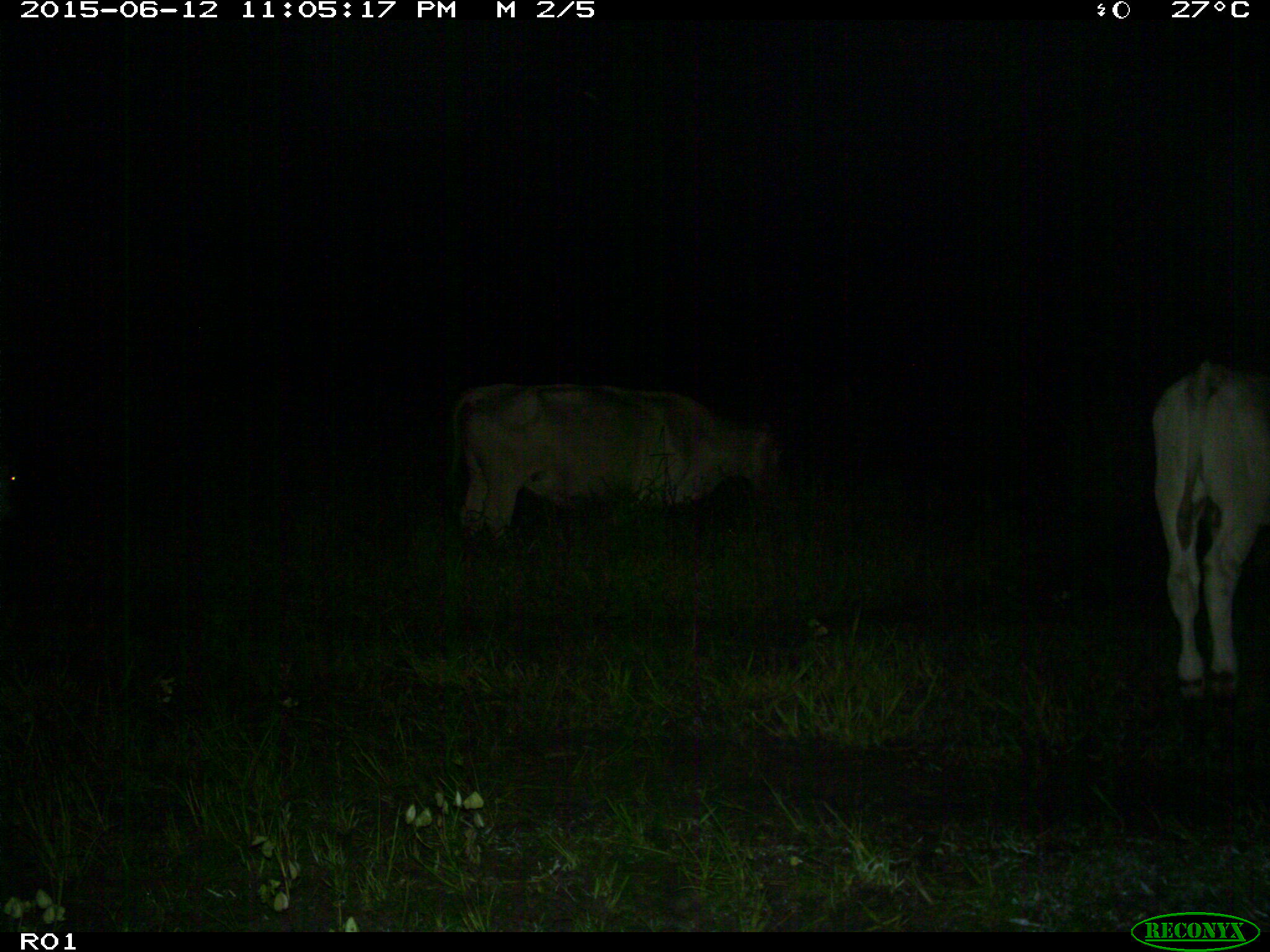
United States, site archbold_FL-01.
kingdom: Animalia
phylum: Chordata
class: Mammalia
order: Artiodactyla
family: Bovidae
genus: Bos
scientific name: Bos taurus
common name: domestic cow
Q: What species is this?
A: Bos taurus (domestic cow).